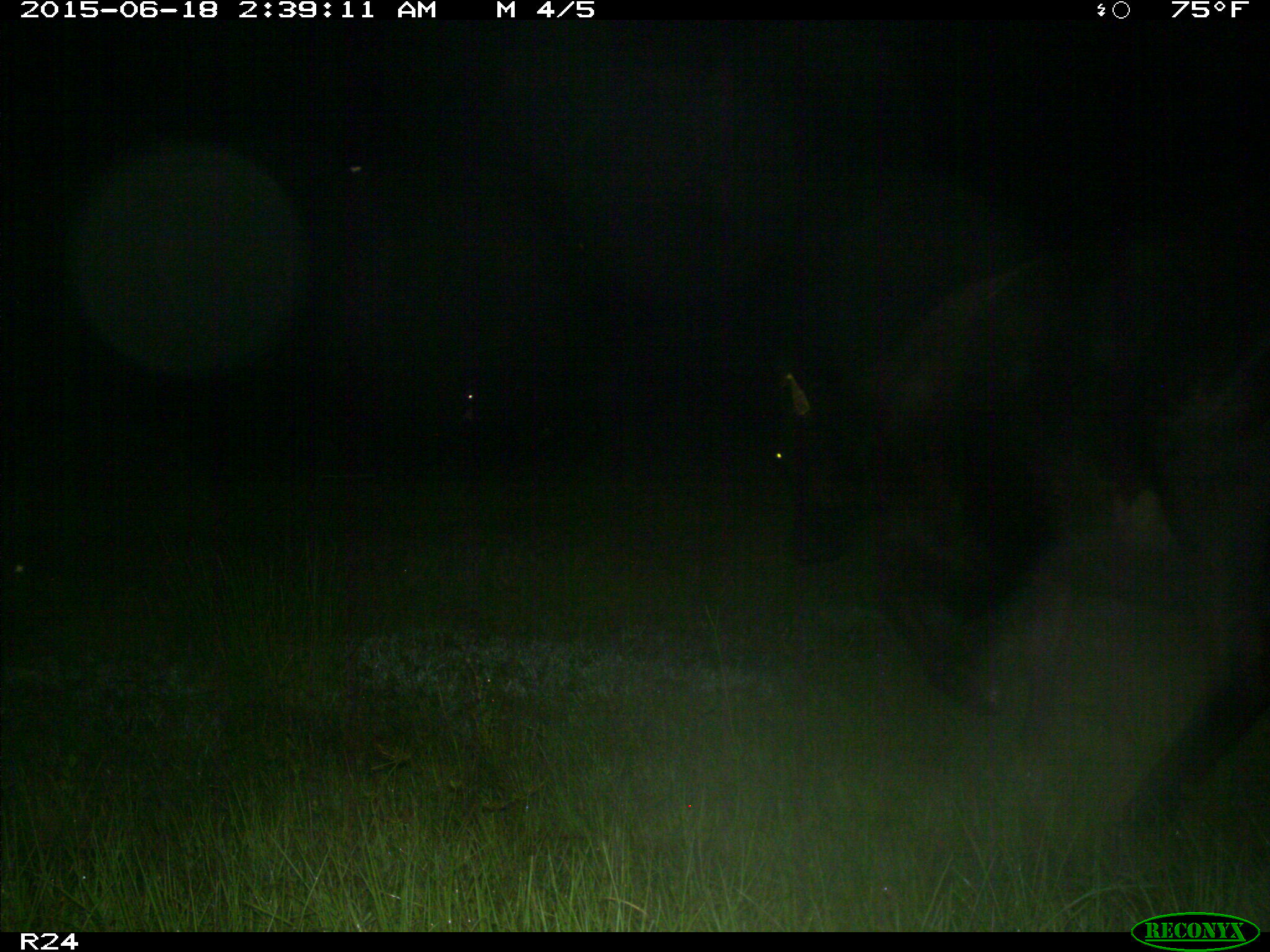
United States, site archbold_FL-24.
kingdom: Animalia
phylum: Chordata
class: Mammalia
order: Artiodactyla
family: Bovidae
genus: Bos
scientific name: Bos taurus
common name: domestic cow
Bos taurus (domestic cow).